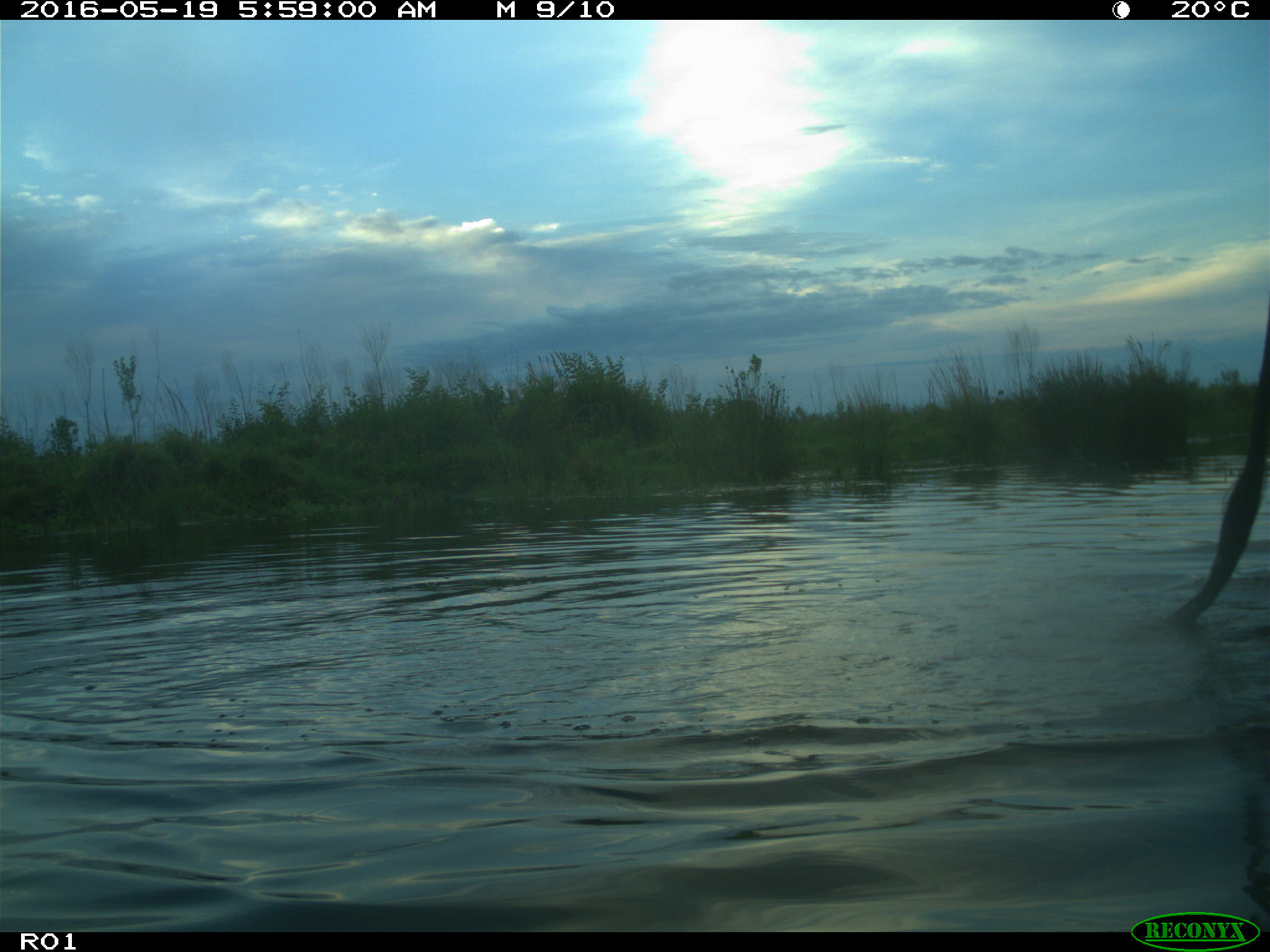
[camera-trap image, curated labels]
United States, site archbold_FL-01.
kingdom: Animalia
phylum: Chordata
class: Mammalia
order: Artiodactyla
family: Bovidae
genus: Bos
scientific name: Bos taurus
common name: domestic cow